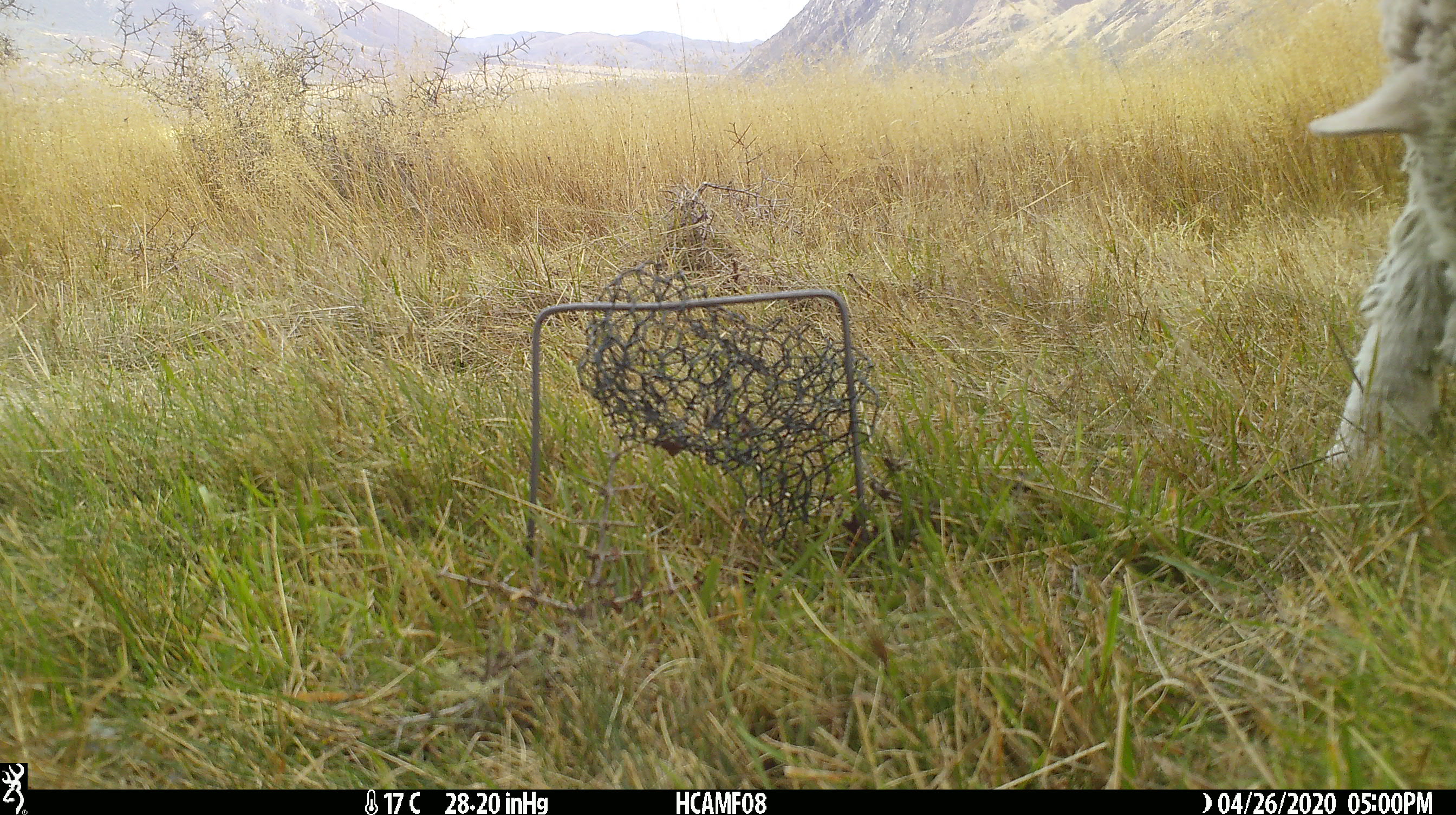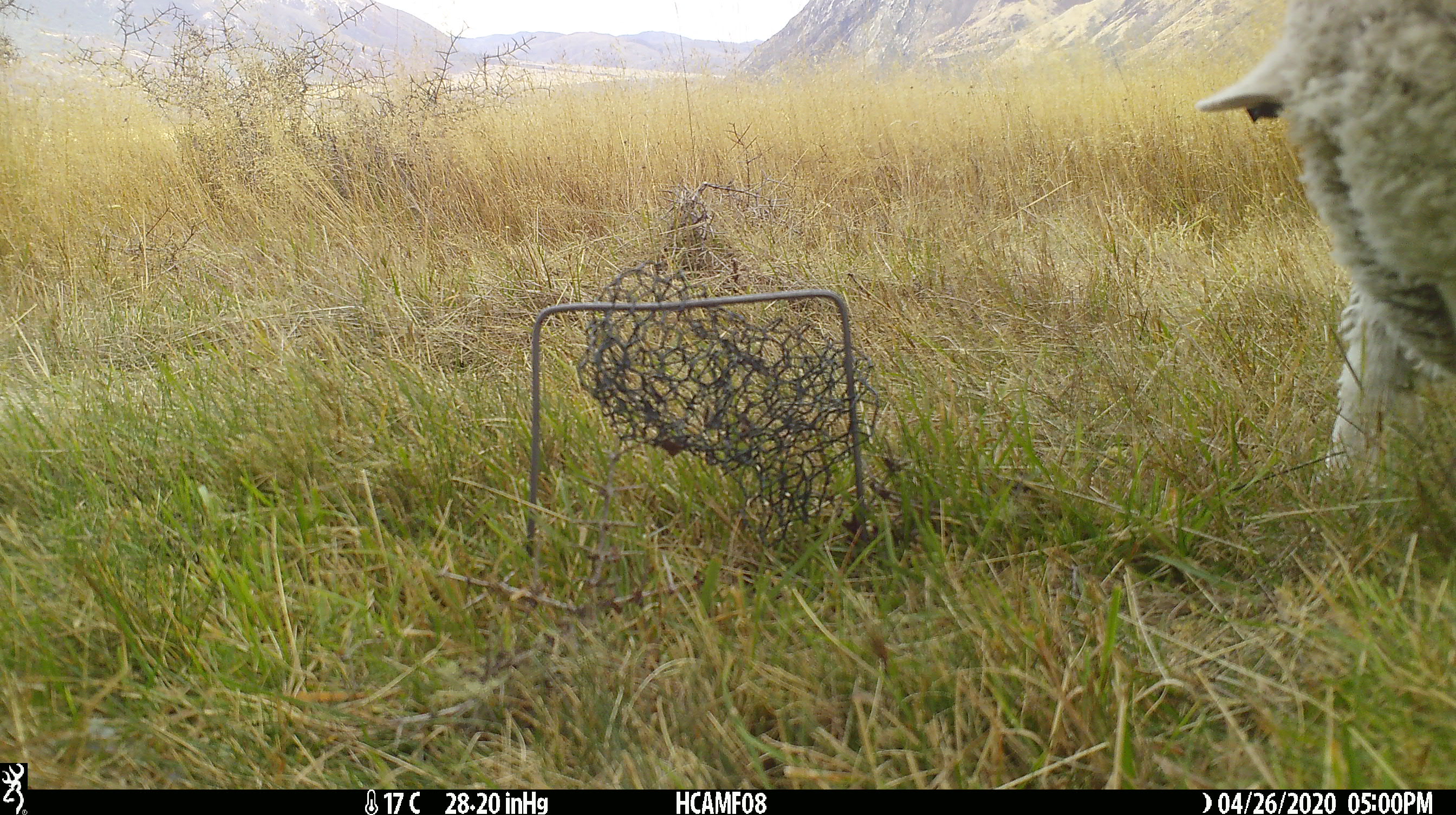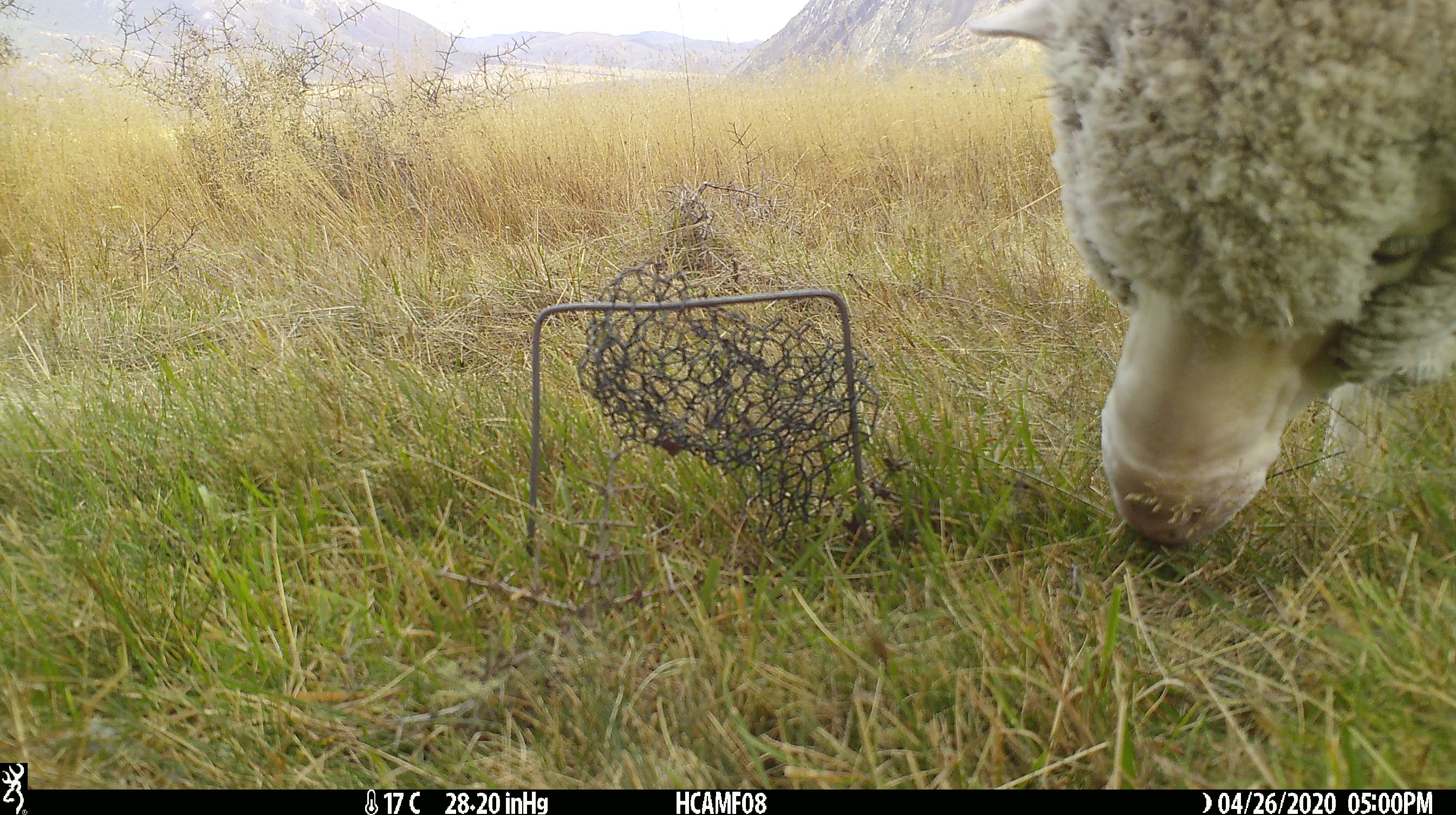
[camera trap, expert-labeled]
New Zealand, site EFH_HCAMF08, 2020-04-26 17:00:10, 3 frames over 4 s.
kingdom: Animalia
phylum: Chordata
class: Mammalia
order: Artiodactyla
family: Bovidae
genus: Ovis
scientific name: Ovis aries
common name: domestic sheep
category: sheep